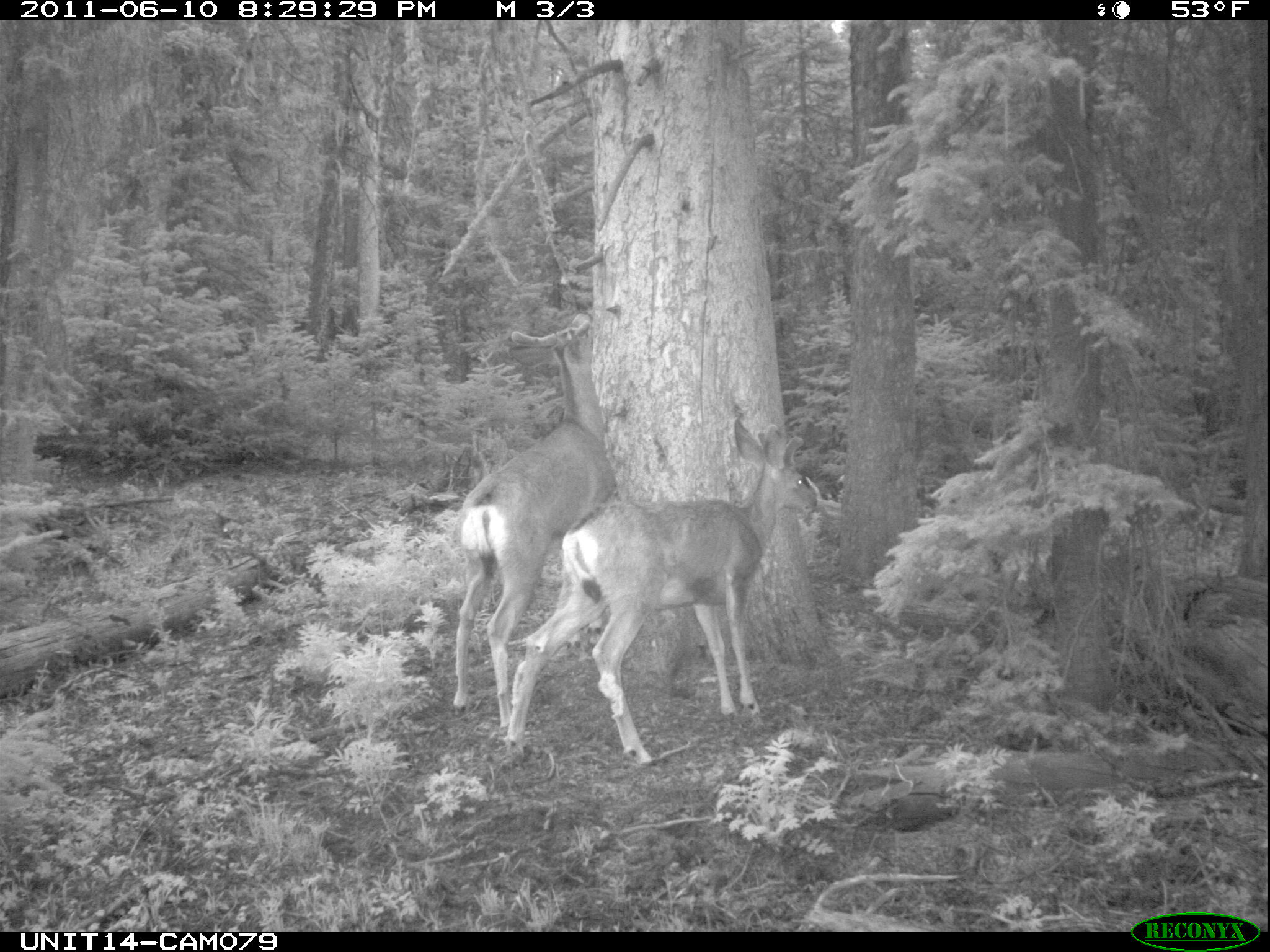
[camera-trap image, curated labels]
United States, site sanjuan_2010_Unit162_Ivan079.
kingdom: Animalia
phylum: Chordata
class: Mammalia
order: Artiodactyla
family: Cervidae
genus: Odocoileus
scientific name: Odocoileus hemionus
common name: mule deer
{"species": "Odocoileus hemionus (mule deer)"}